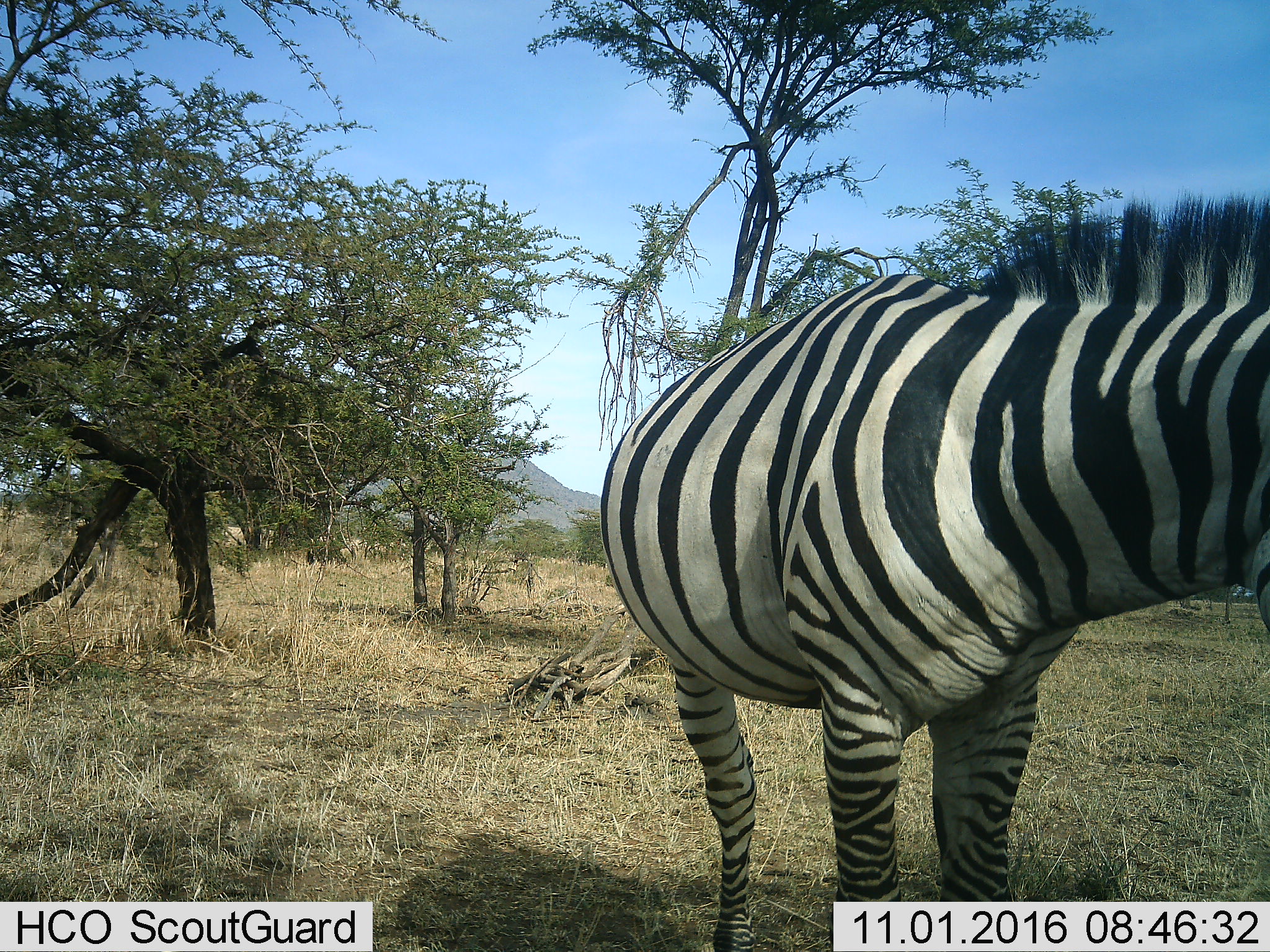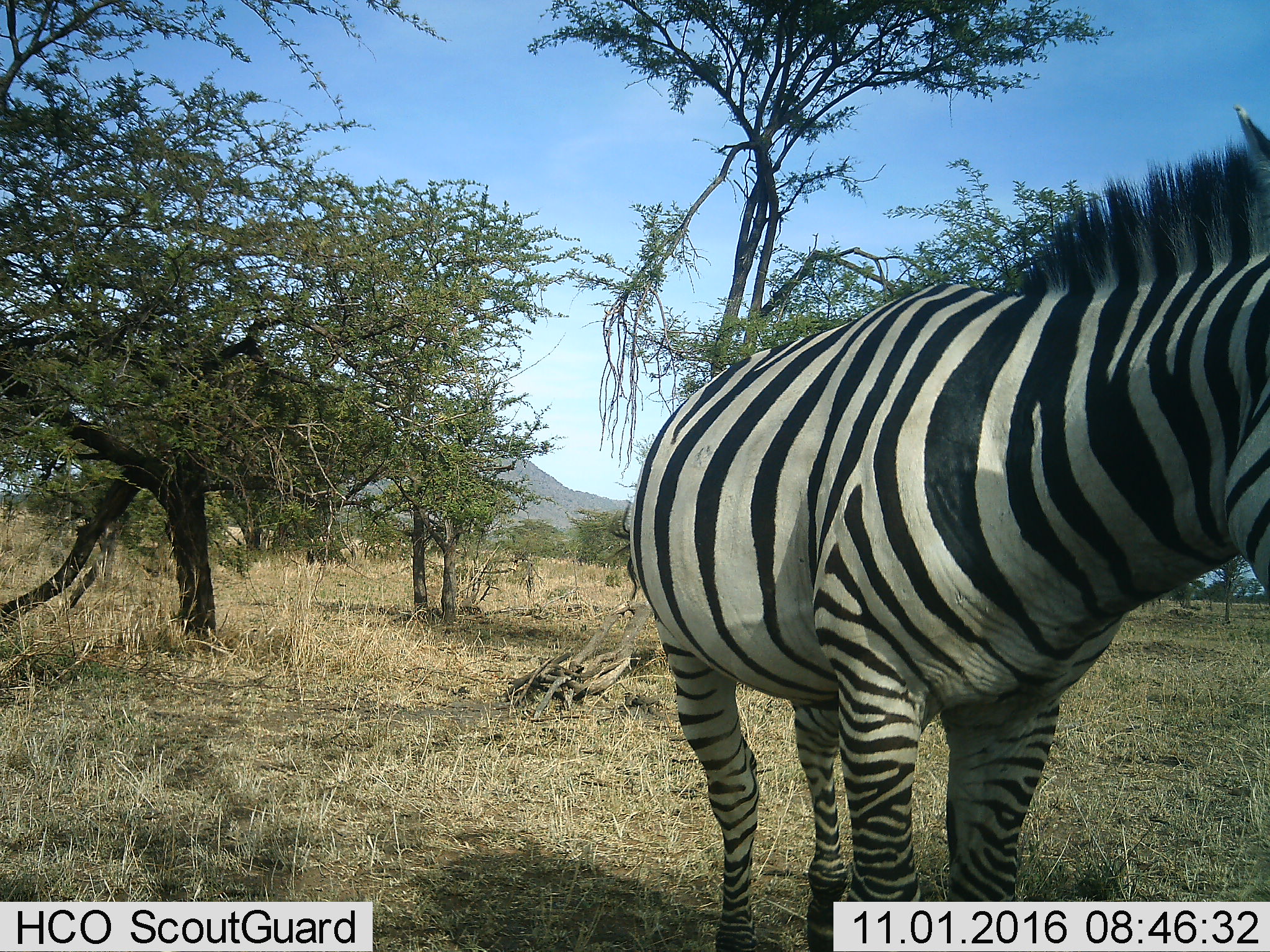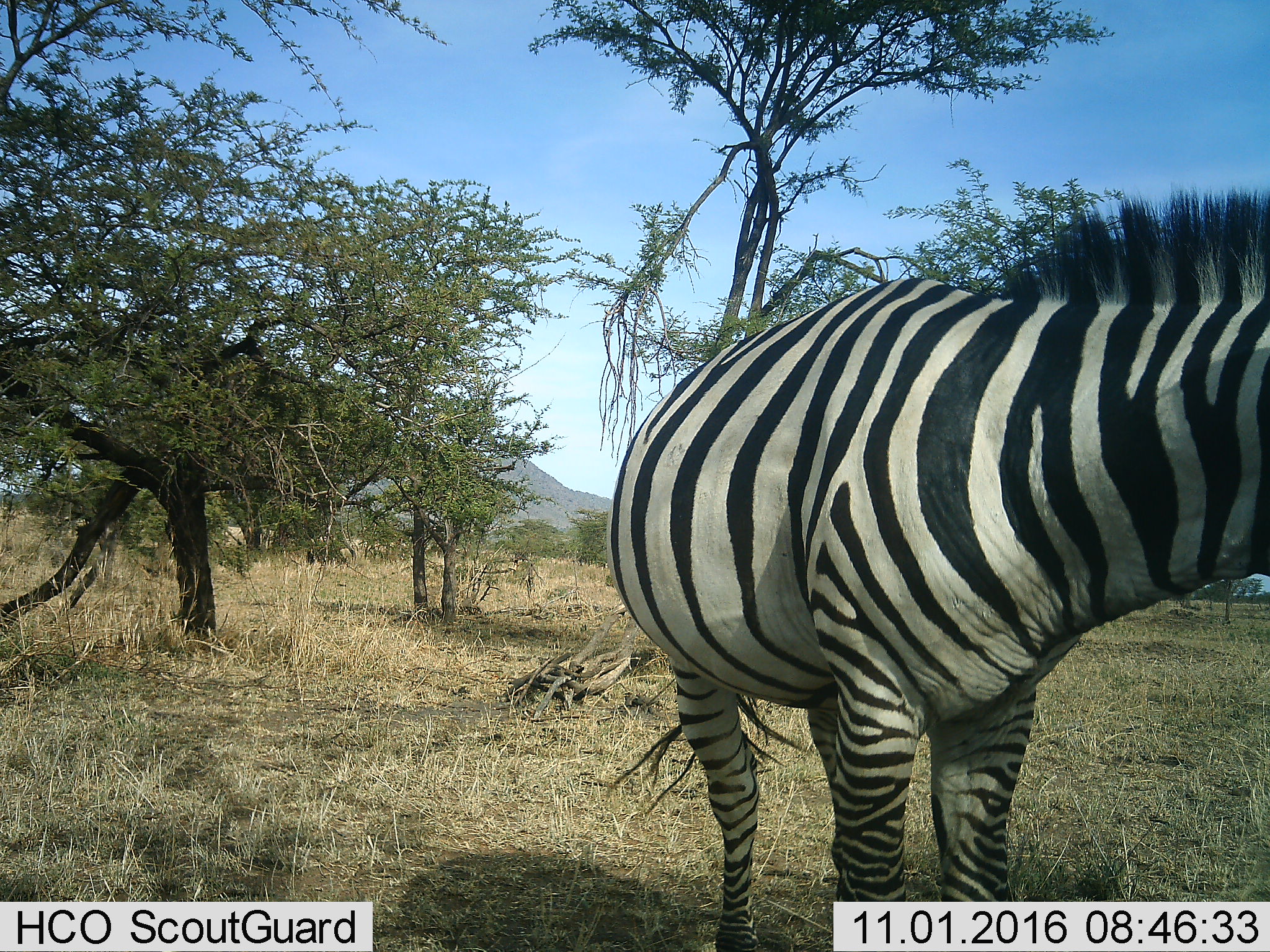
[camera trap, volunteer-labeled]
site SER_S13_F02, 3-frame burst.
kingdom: Animalia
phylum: Chordata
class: Mammalia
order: Perissodactyla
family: Equidae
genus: Equus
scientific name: Equus quagga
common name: plains zebra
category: zebraplains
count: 1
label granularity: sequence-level